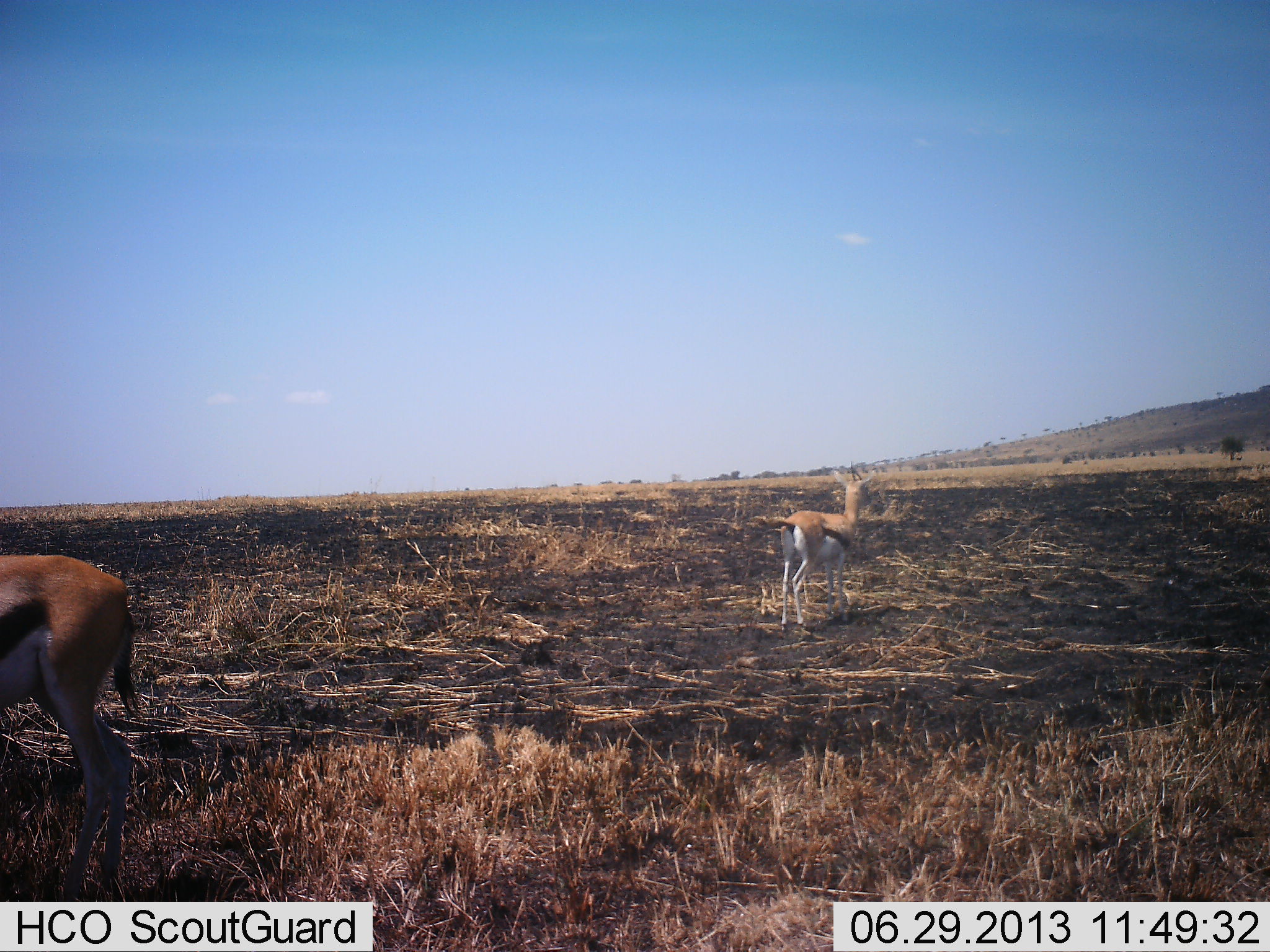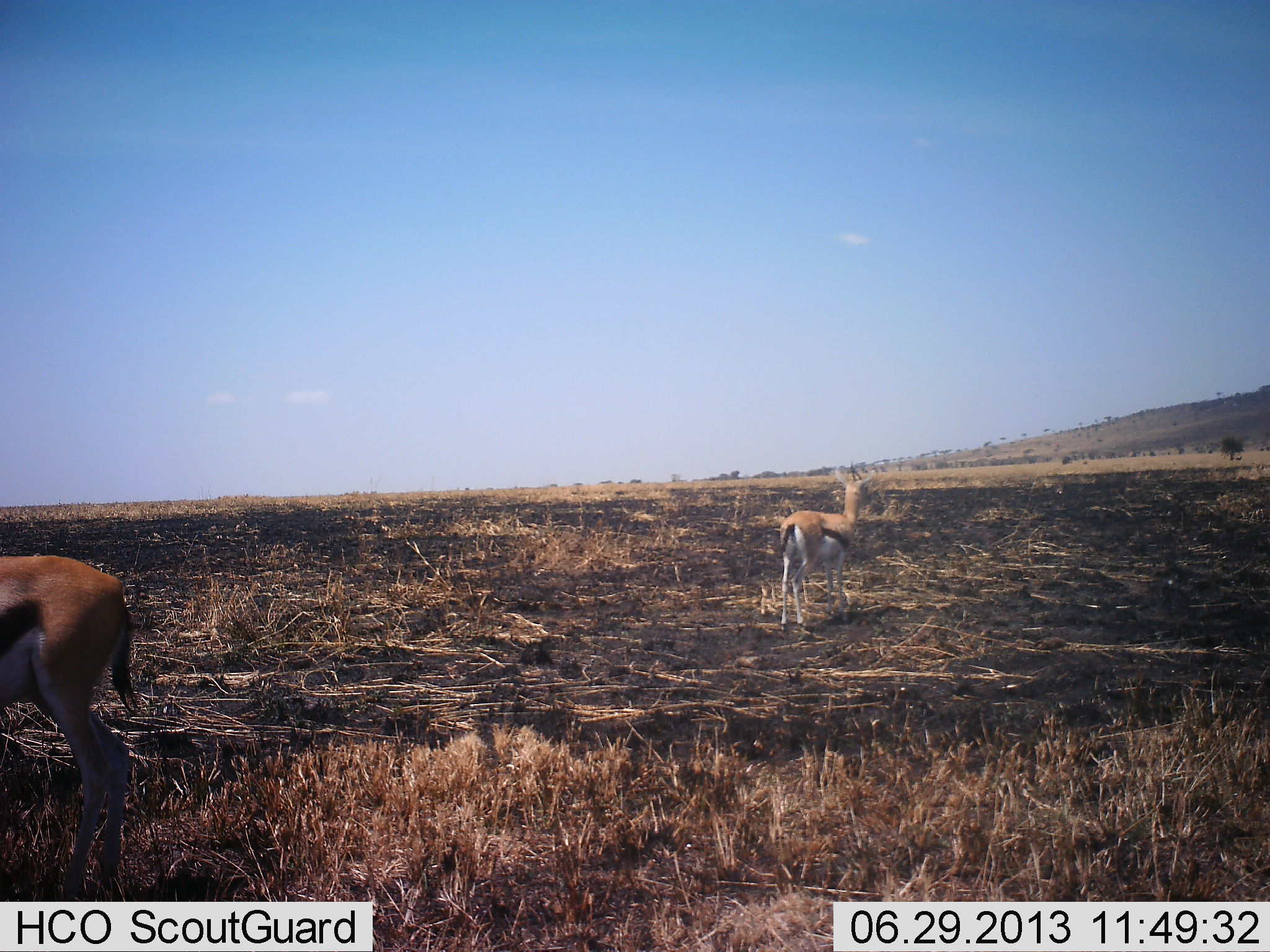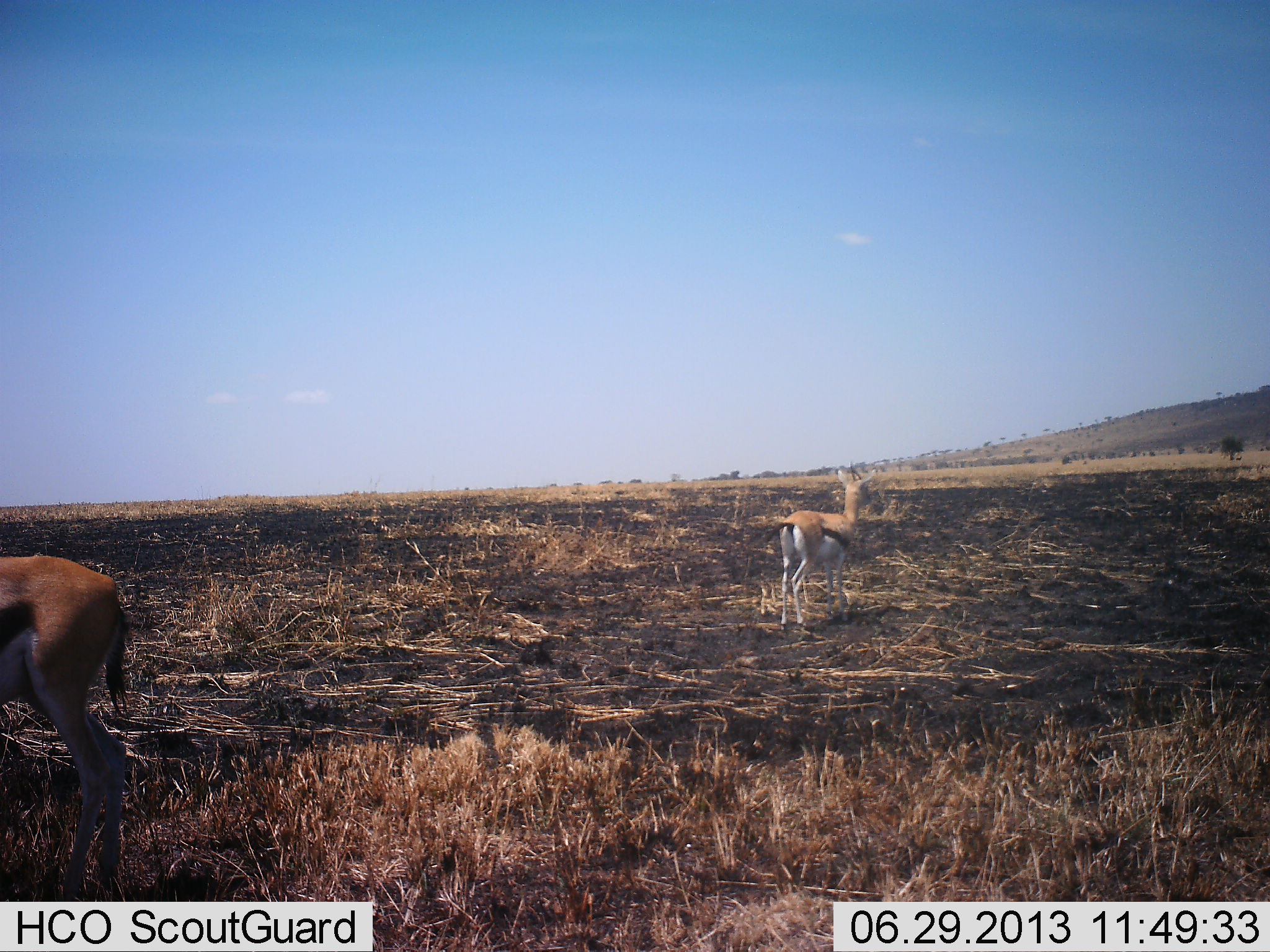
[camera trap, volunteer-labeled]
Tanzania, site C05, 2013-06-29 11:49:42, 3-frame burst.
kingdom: Animalia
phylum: Chordata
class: Mammalia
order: Artiodactyla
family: Bovidae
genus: Eudorcas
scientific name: Eudorcas thomsonii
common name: thomson's gazelle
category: gazellethomsons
Gazellethomsons (thomson's gazelle) (Eudorcas thomsonii), count 2. Behavior (volunteer vote fractions): standing 100%, resting 0%, moving 0%, interacting 0%. Young present (vote fraction): 0%. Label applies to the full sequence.